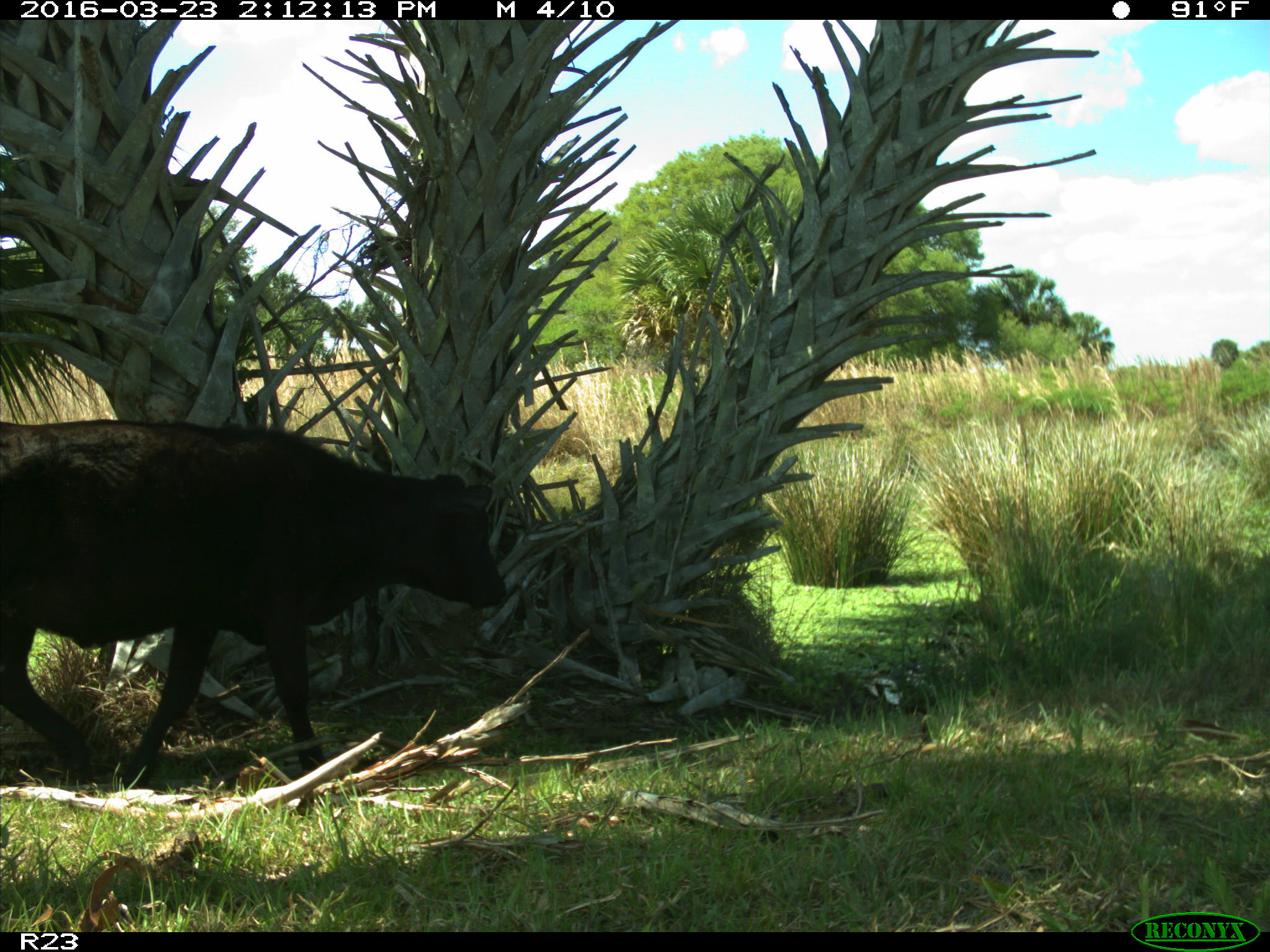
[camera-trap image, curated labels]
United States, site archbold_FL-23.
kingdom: Animalia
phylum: Chordata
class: Mammalia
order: Artiodactyla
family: Bovidae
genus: Bos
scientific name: Bos taurus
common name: domestic cow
Bos taurus (domestic cow).